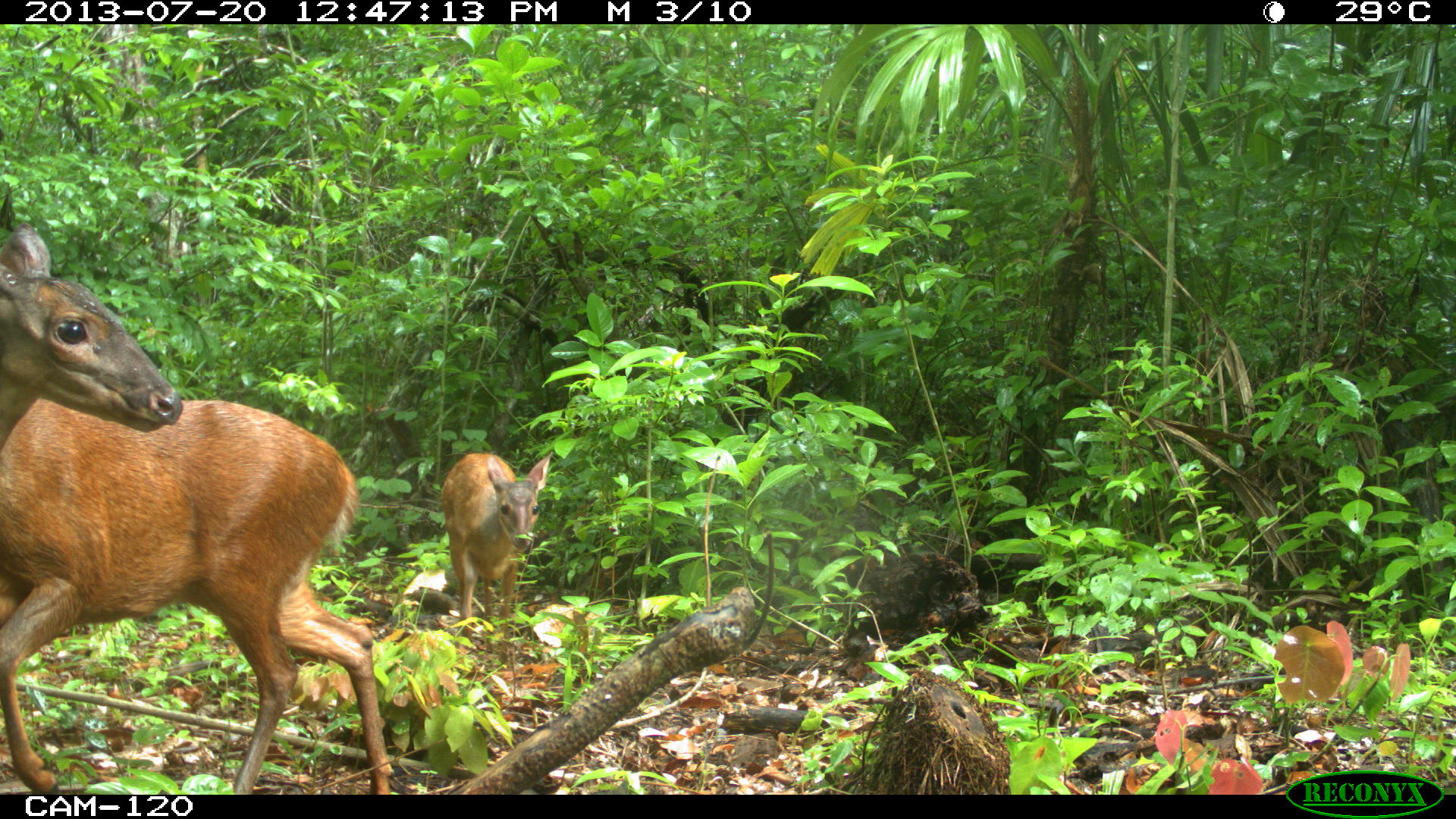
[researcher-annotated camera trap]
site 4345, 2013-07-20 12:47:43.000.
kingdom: Animalia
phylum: Chordata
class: Mammalia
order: Artiodactyla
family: Cervidae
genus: Mazama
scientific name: Mazama temama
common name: central american red brocket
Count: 2.